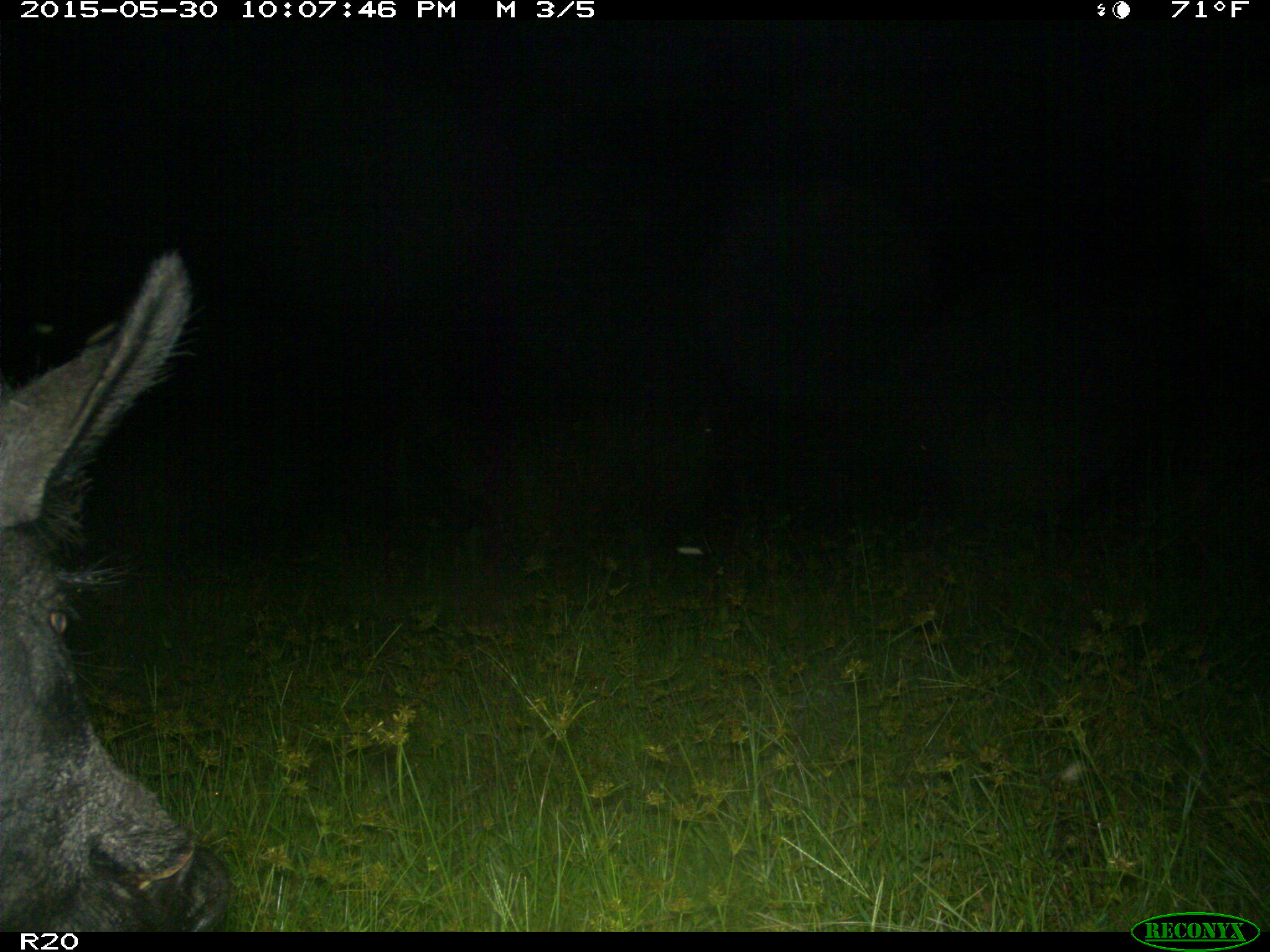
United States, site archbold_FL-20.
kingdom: Animalia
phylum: Chordata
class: Mammalia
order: Artiodactyla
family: Suidae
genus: Sus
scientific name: Sus scrofa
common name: wild boar